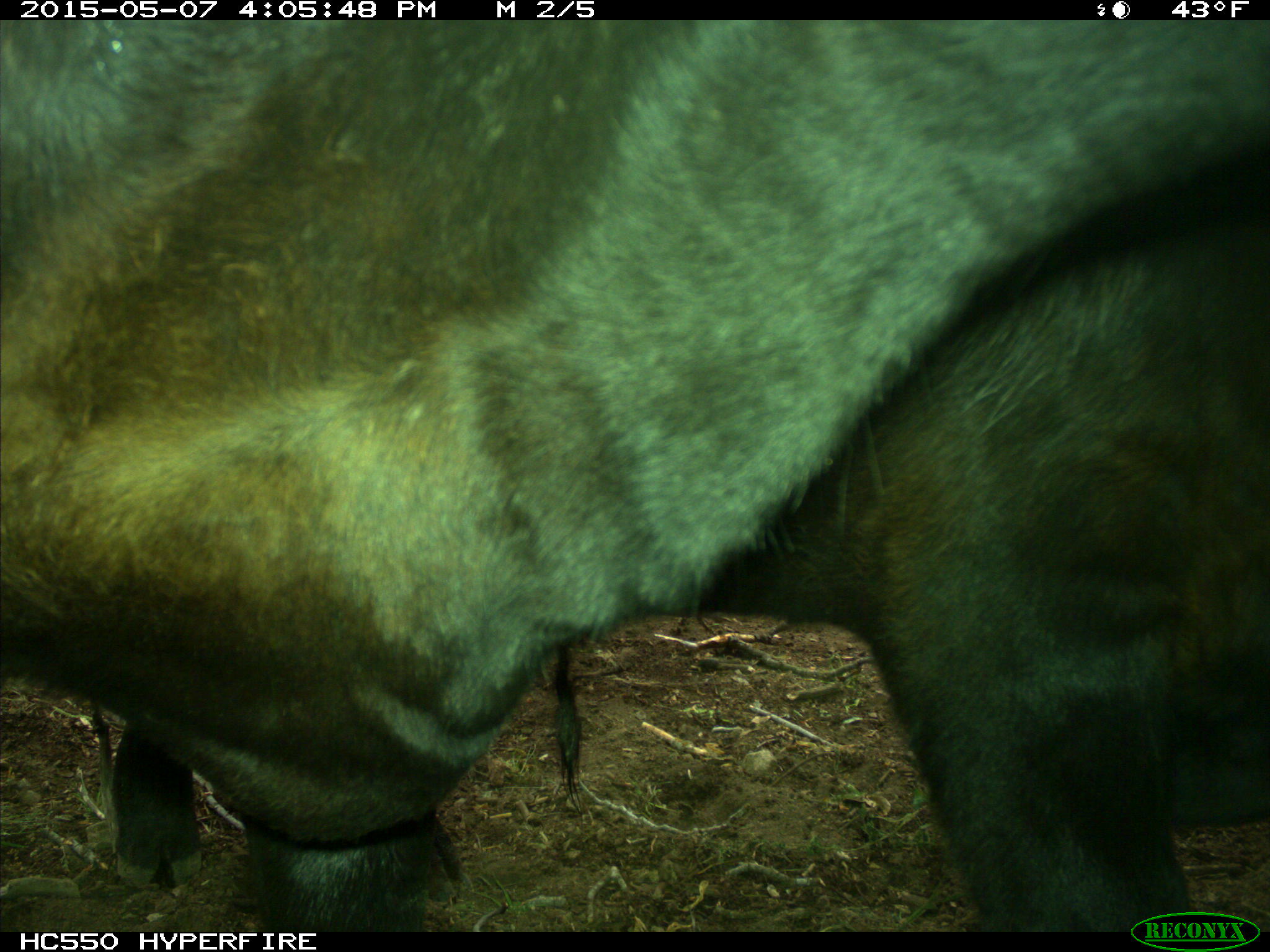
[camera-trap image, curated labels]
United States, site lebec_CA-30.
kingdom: Animalia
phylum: Chordata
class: Mammalia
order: Artiodactyla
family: Bovidae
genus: Bos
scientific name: Bos taurus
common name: domestic cow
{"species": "Bos taurus (domestic cow)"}